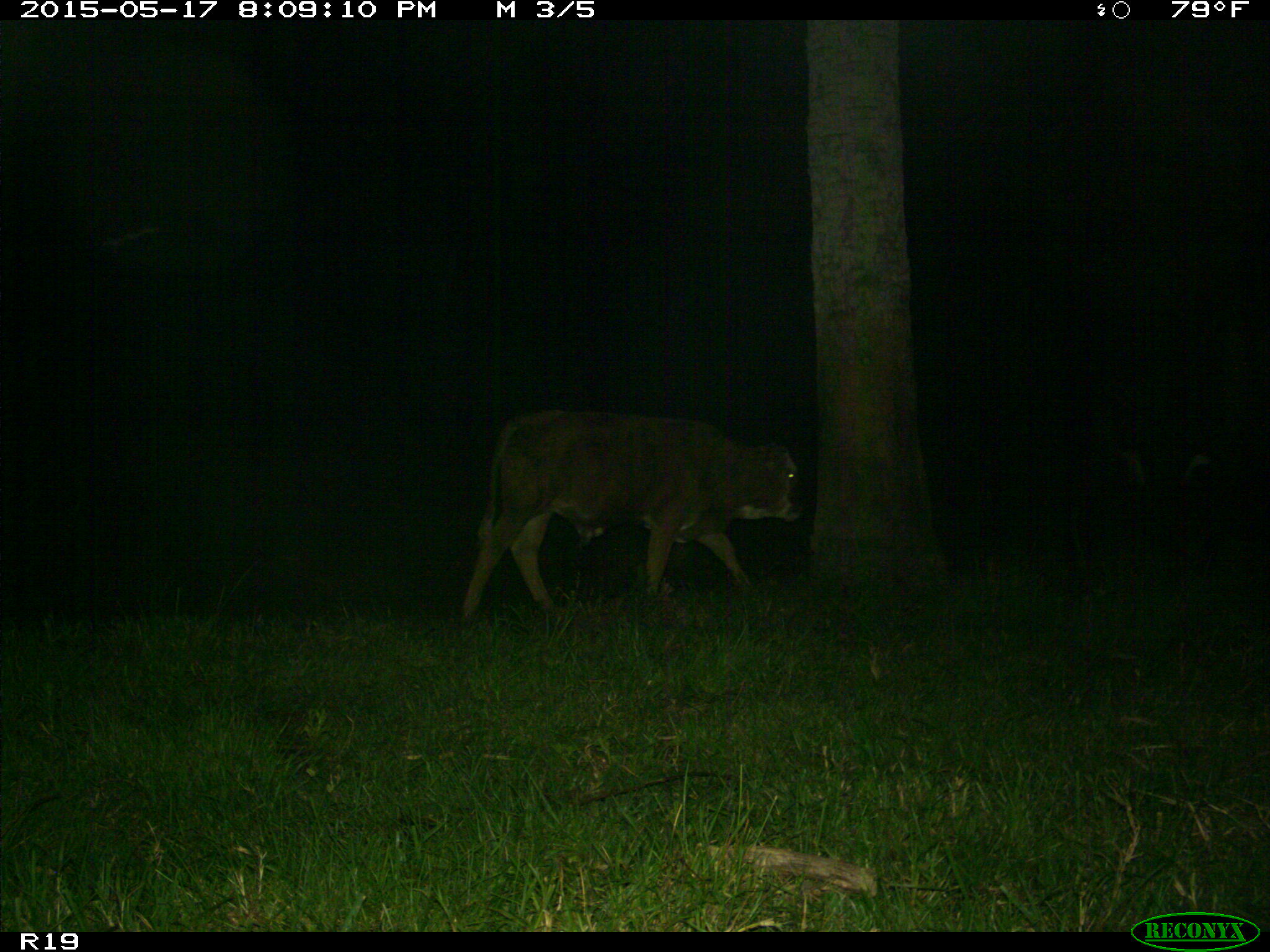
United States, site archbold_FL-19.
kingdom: Animalia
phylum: Chordata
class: Mammalia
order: Artiodactyla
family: Bovidae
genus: Bos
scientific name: Bos taurus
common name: domestic cow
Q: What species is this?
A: Bos taurus (domestic cow).